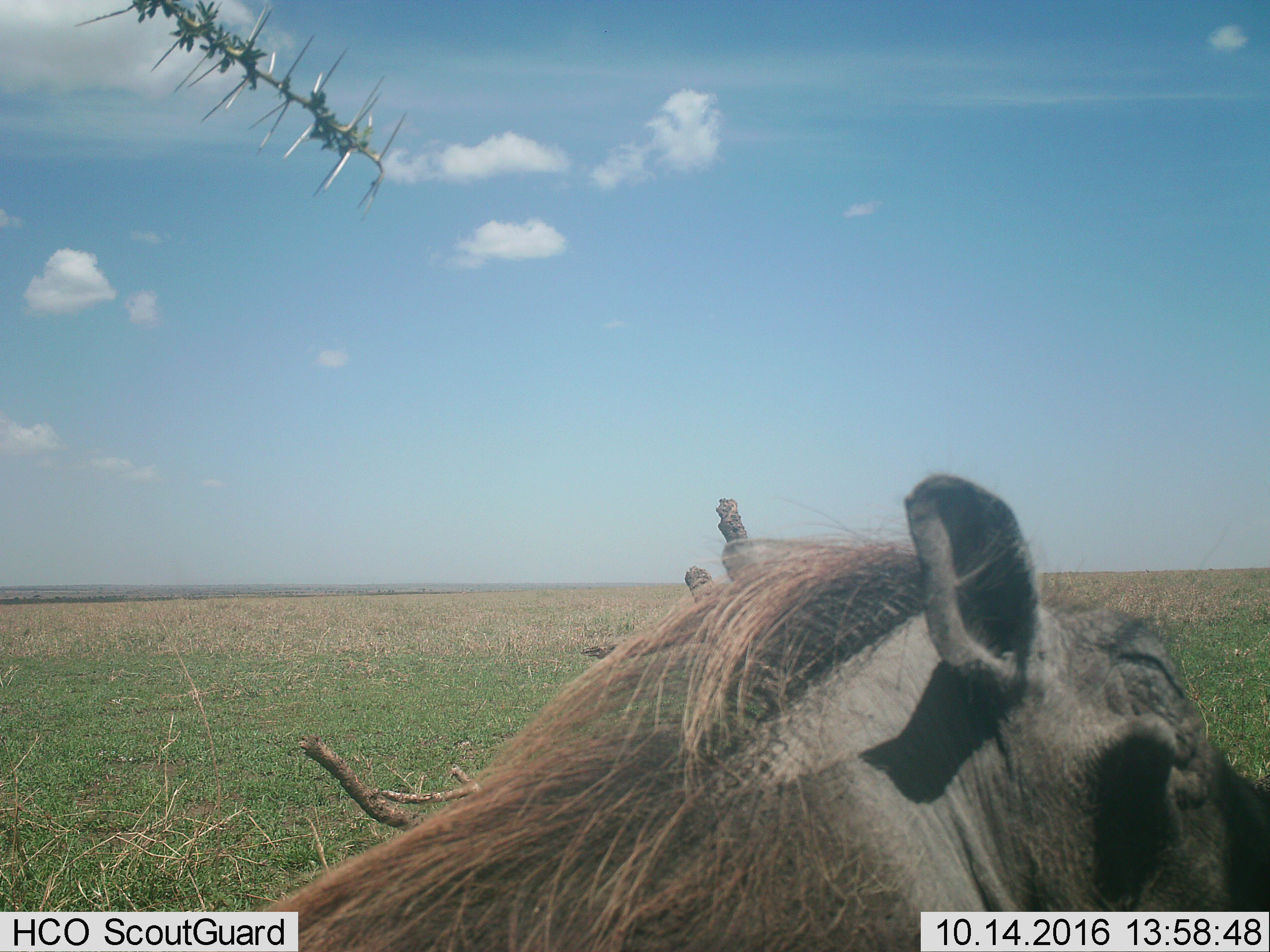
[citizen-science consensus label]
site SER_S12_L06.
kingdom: Animalia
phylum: Chordata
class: Mammalia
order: Artiodactyla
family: Suidae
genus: Phacochoerus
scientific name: Phacochoerus africanus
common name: warthog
Warthog (Phacochoerus africanus), count 1. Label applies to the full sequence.